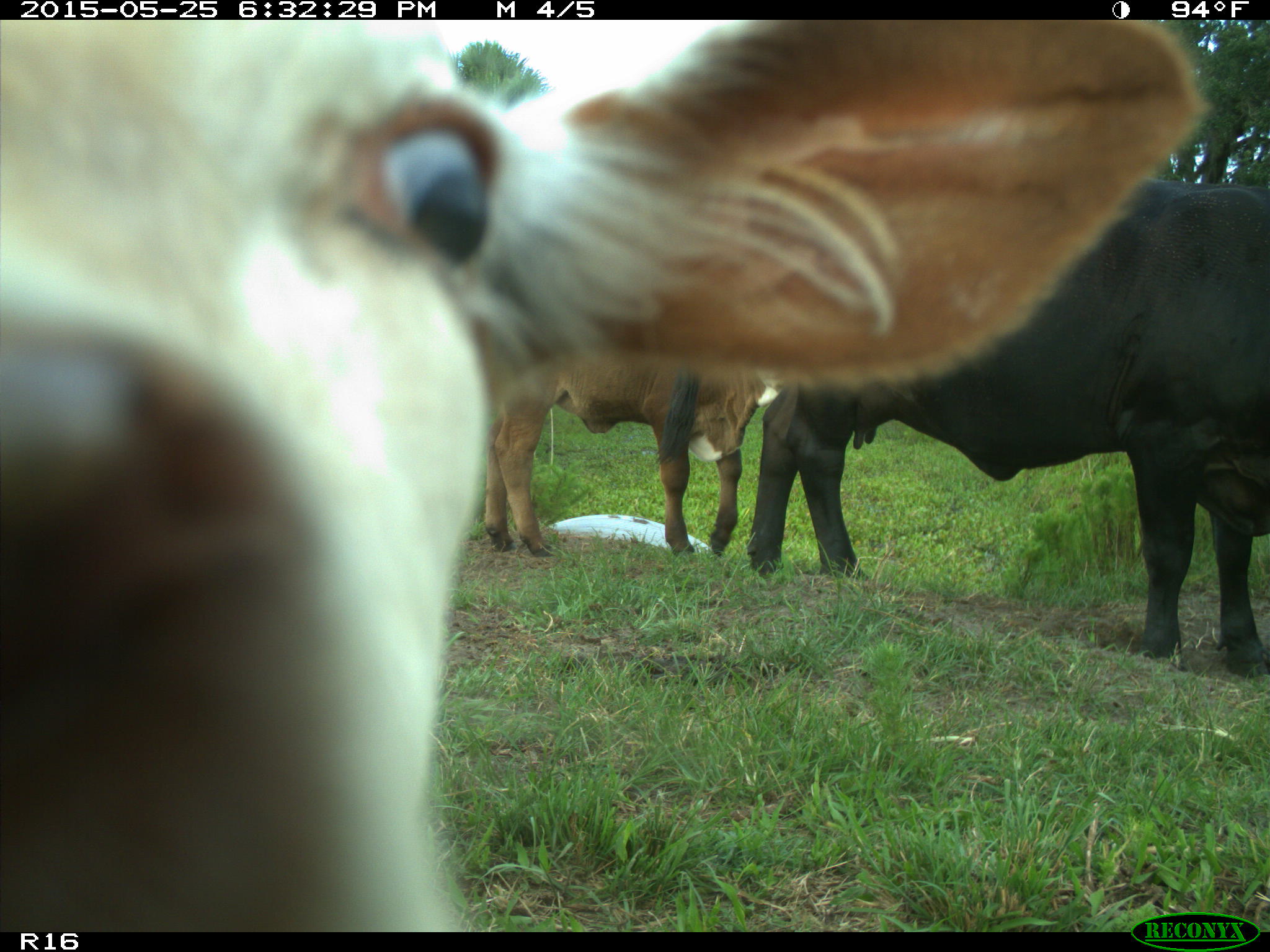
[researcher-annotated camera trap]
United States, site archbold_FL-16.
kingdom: Animalia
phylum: Chordata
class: Mammalia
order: Artiodactyla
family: Bovidae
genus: Bos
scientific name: Bos taurus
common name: domestic cow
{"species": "Bos taurus (domestic cow)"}